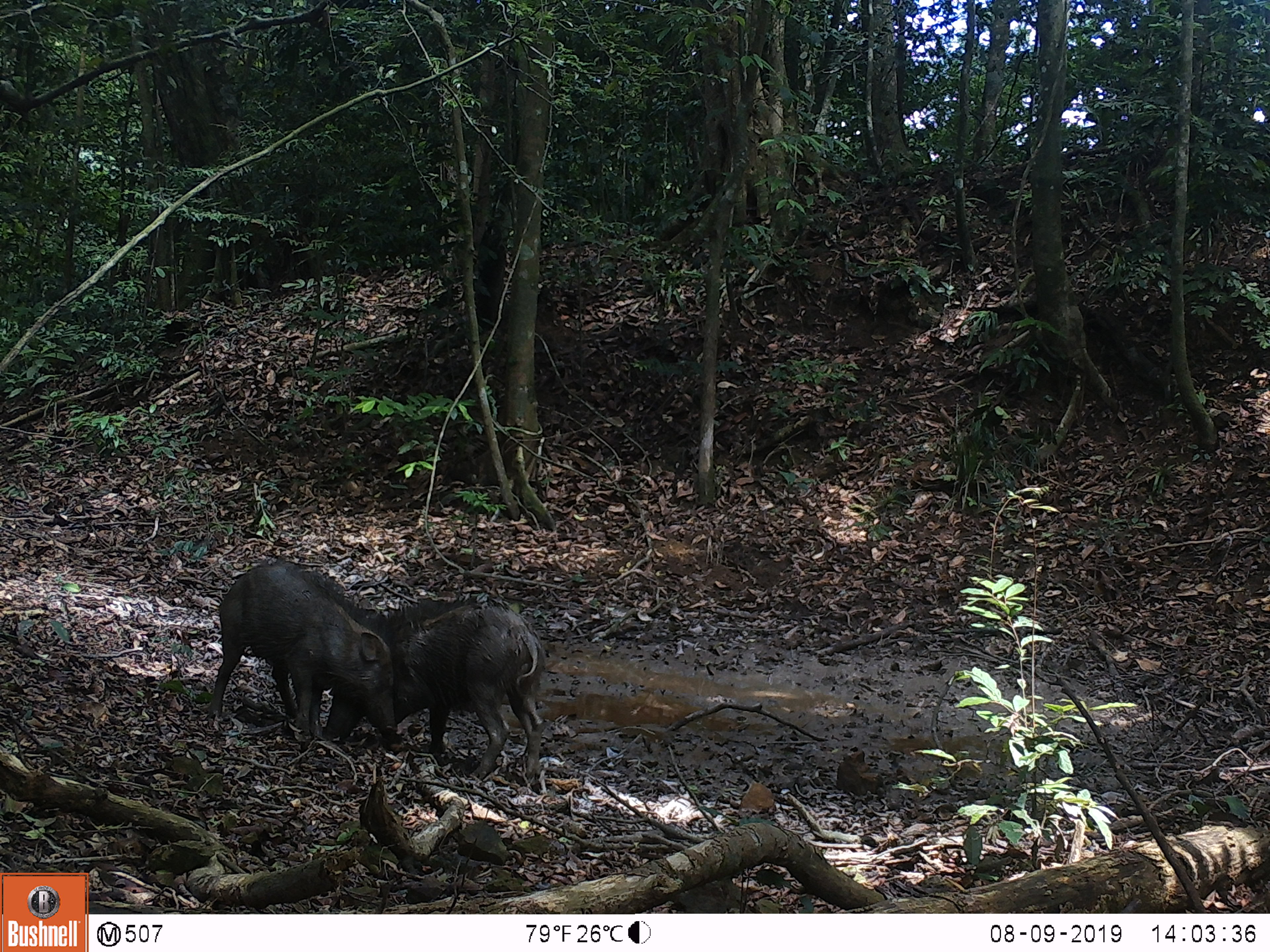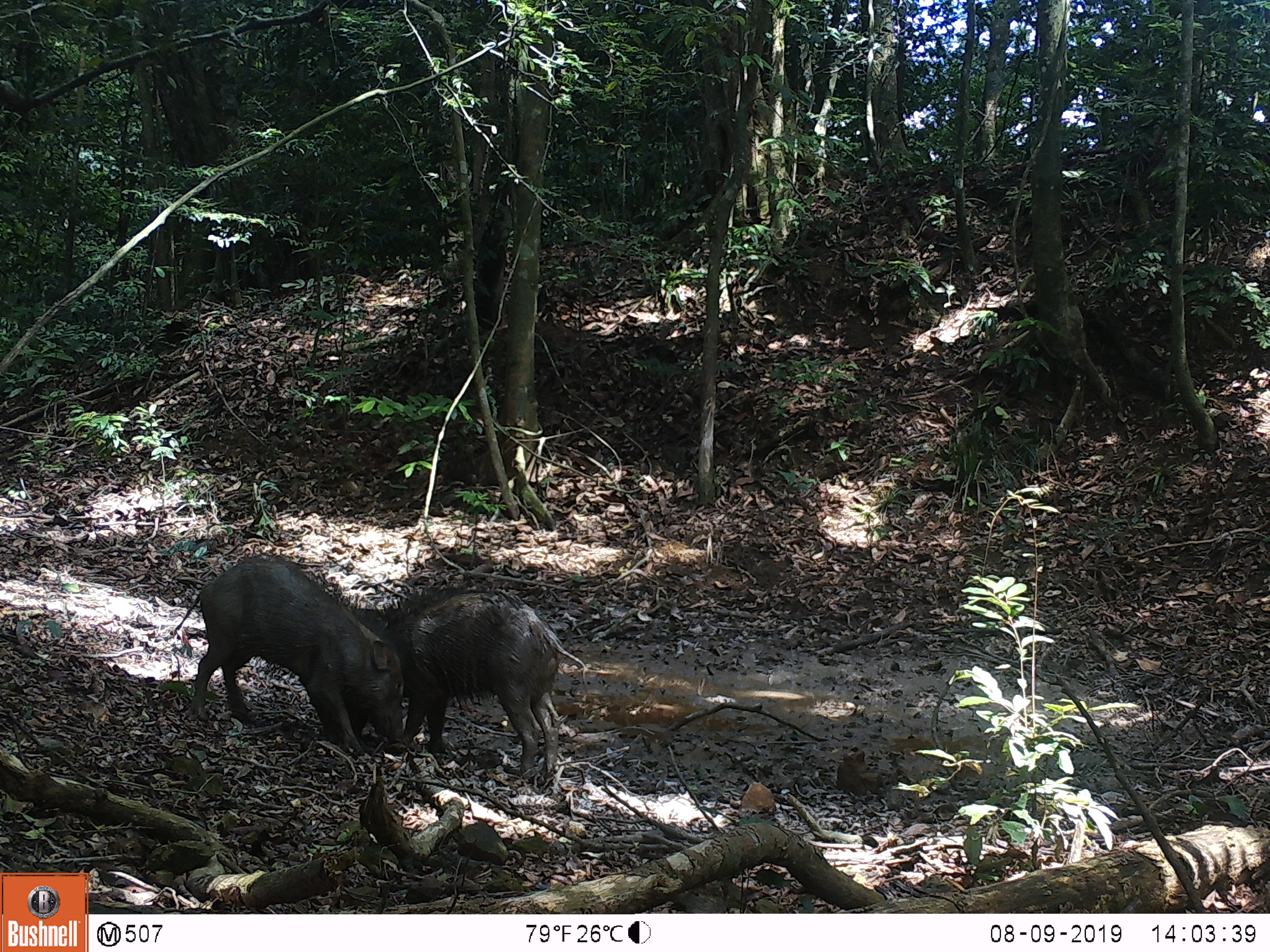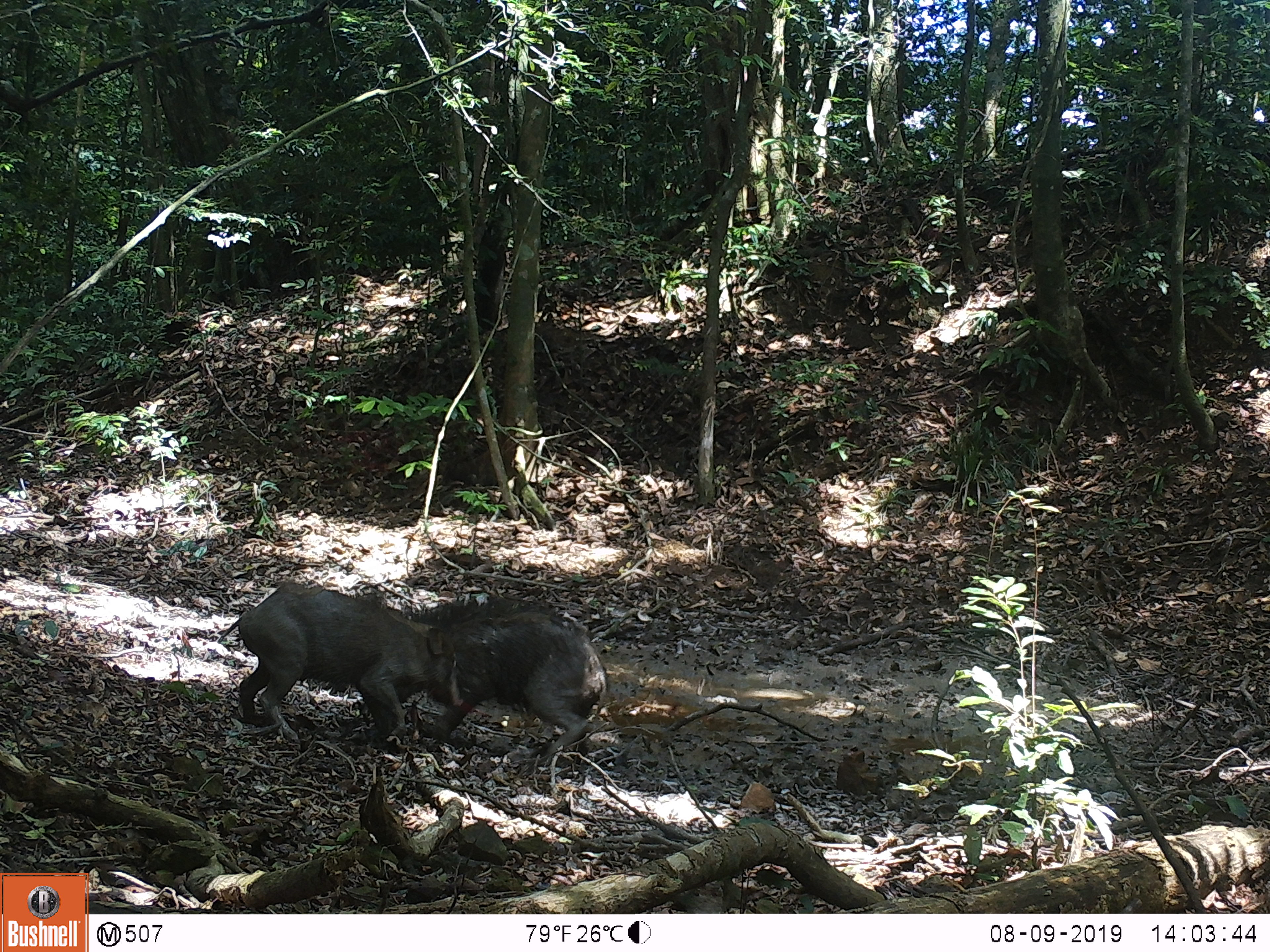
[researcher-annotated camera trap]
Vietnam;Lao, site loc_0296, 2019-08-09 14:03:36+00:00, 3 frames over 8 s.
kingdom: Animalia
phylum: Chordata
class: Mammalia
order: Artiodactyla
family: Suidae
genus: Sus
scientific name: Sus scrofa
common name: eurasian wild pig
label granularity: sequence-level